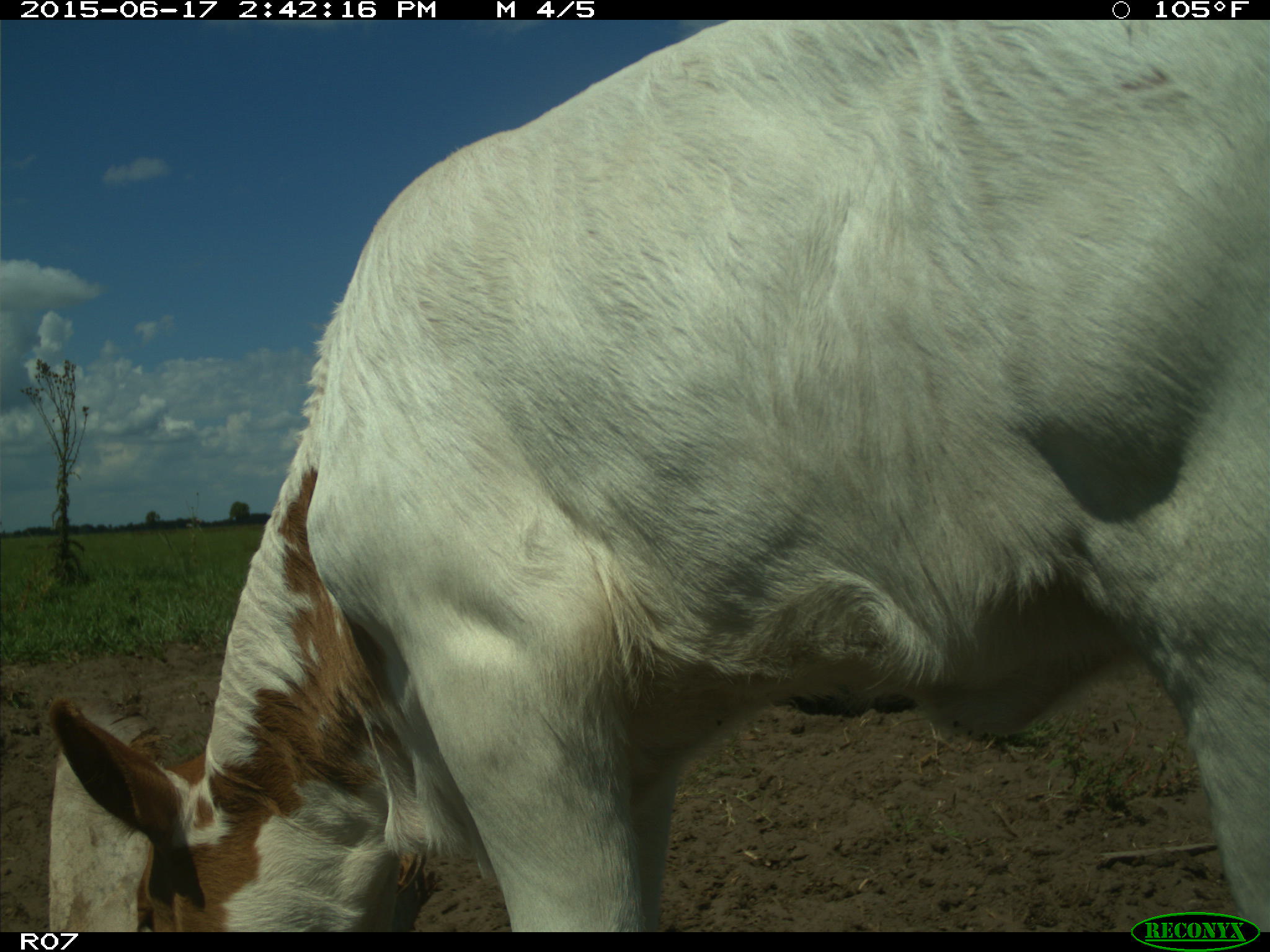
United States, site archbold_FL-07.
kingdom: Animalia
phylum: Chordata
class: Mammalia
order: Artiodactyla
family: Bovidae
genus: Bos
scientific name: Bos taurus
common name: domestic cow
Bos taurus (domestic cow).